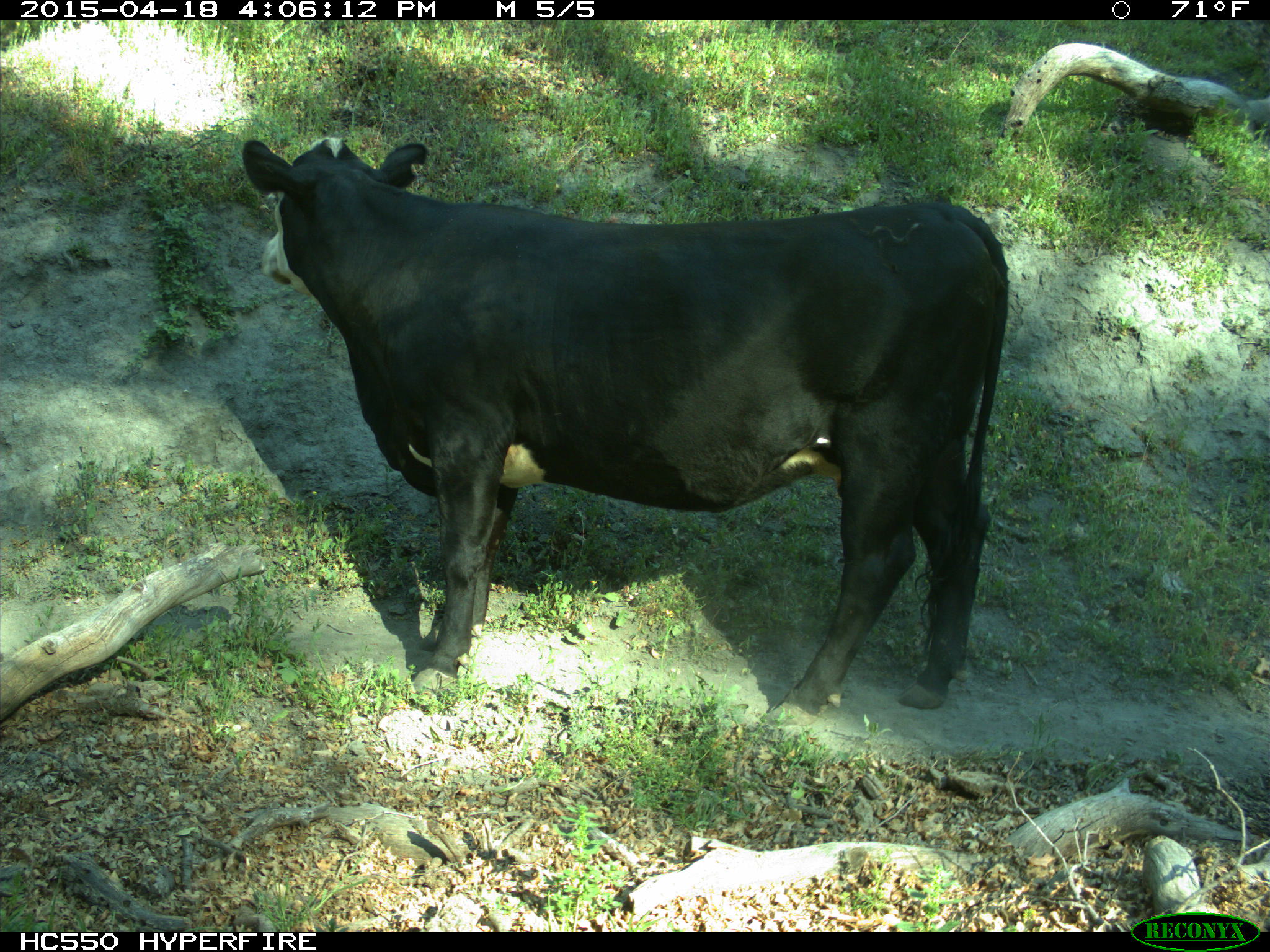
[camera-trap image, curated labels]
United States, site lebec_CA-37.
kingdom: Animalia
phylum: Chordata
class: Mammalia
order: Artiodactyla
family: Bovidae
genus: Bos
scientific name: Bos taurus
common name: domestic cow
Bos taurus (domestic cow).